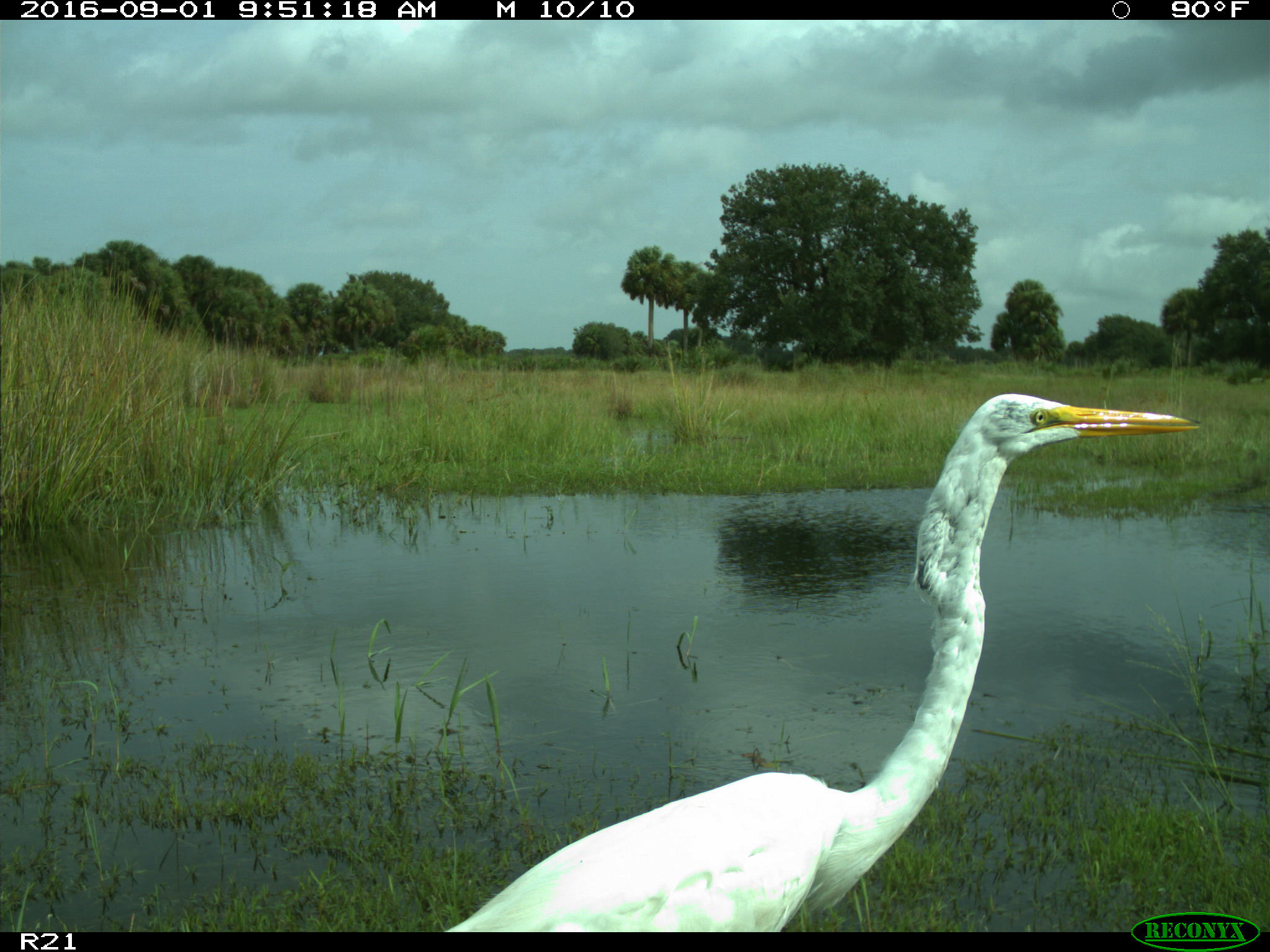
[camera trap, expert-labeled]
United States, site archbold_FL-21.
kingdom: Animalia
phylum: Chordata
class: Aves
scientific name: Aves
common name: birds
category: unidentified bird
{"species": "unidentified bird (birds) (Aves)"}